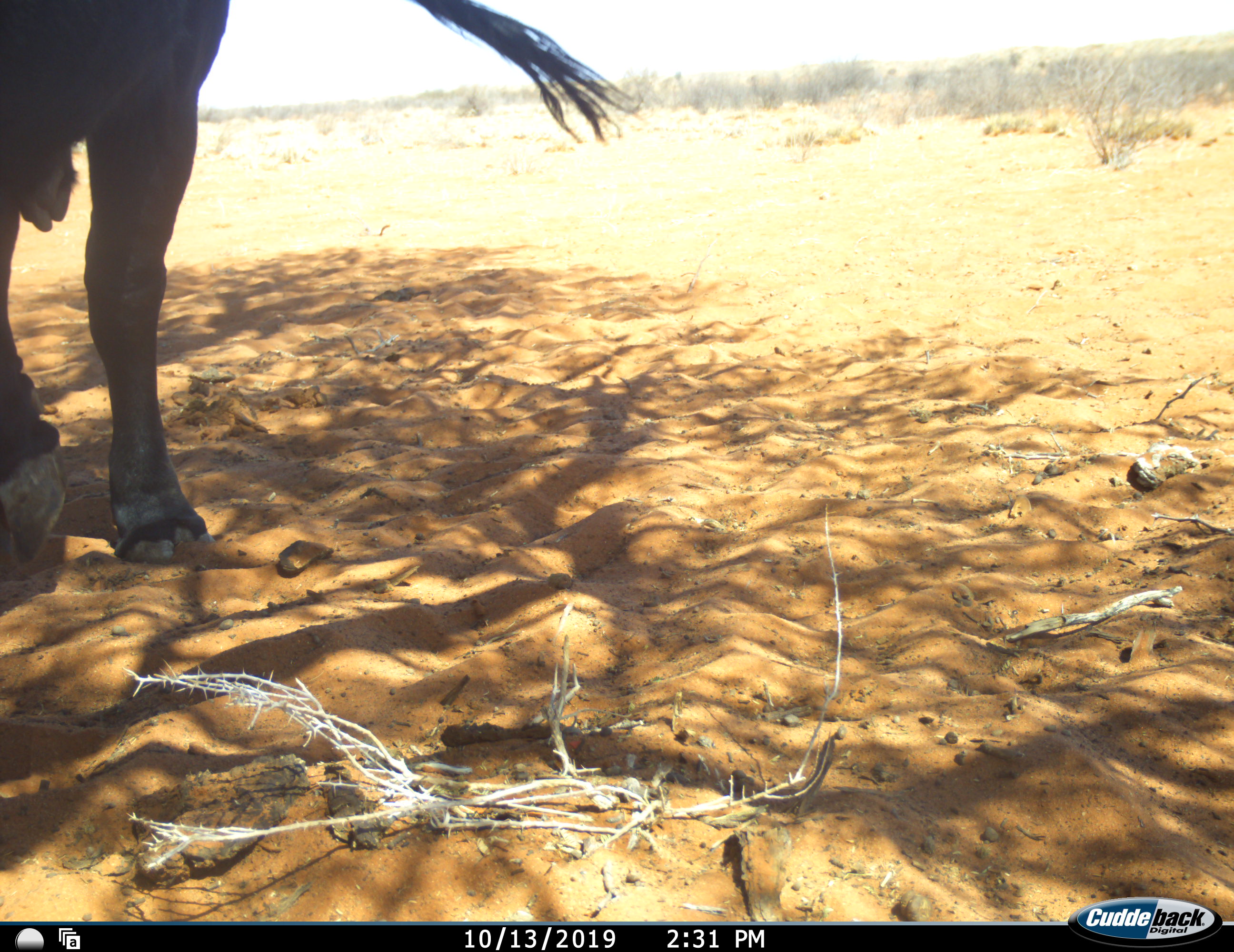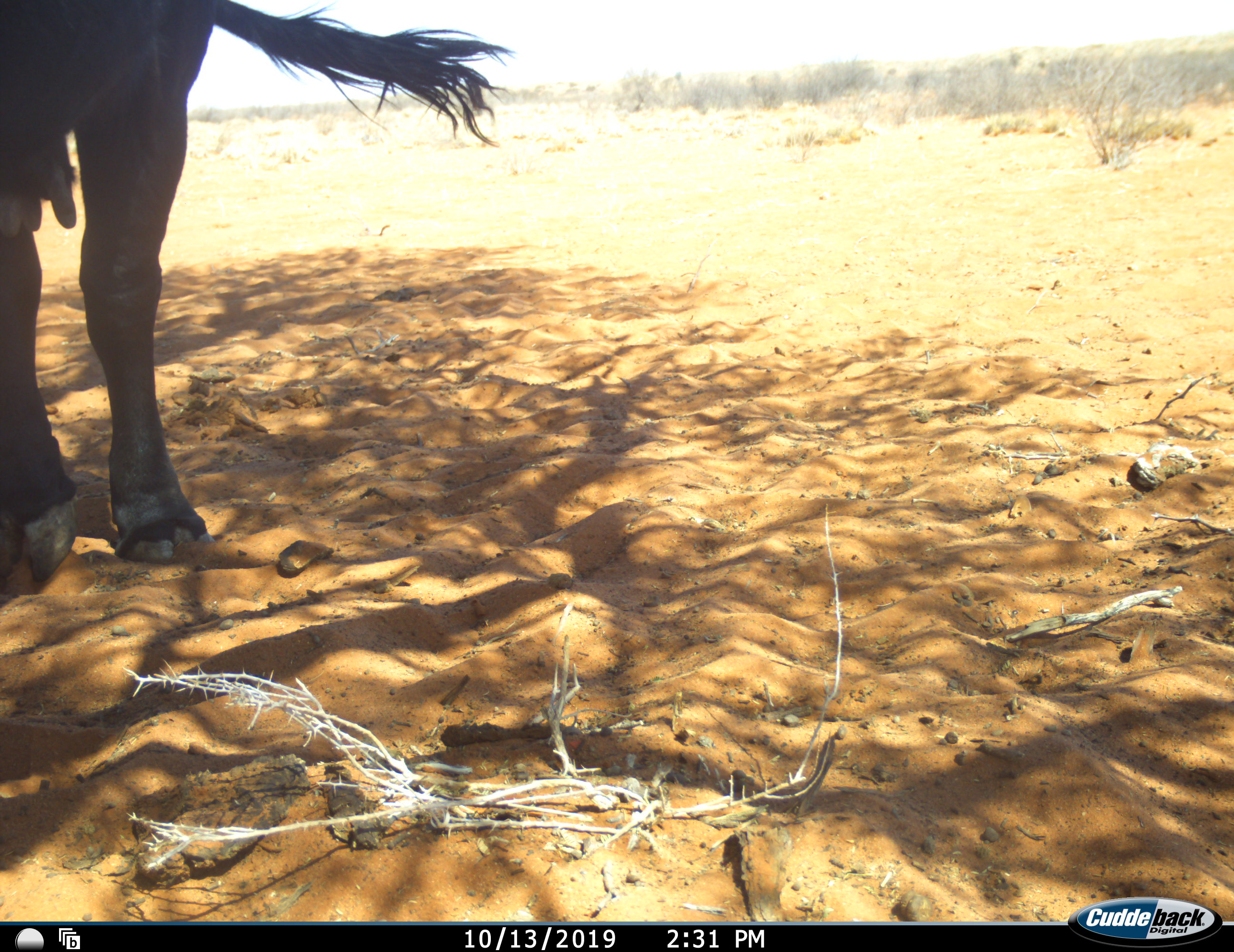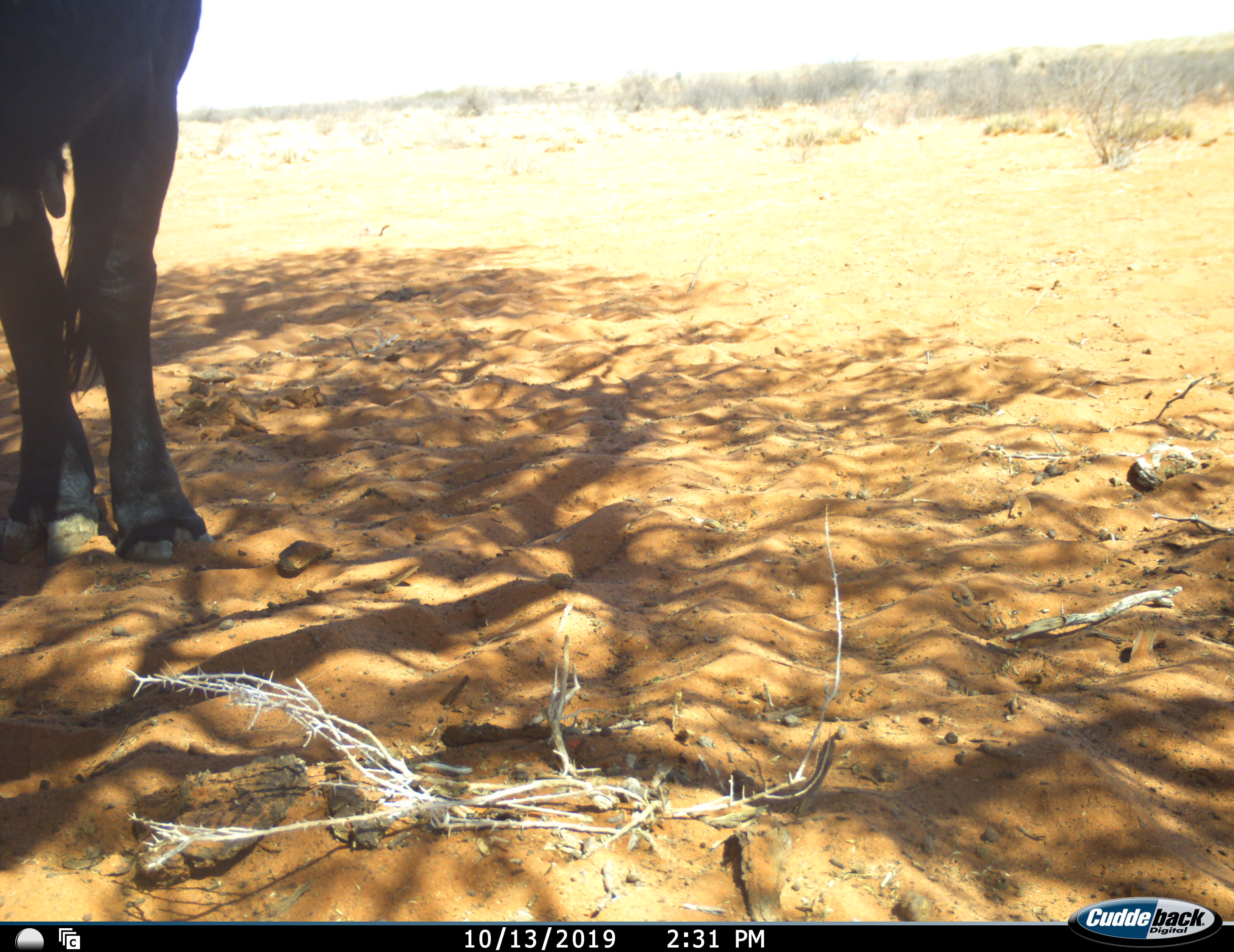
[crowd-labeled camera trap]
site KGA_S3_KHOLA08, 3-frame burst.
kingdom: Animalia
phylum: Chordata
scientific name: Vertebrata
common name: domestic animal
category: domesticanimal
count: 1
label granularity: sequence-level